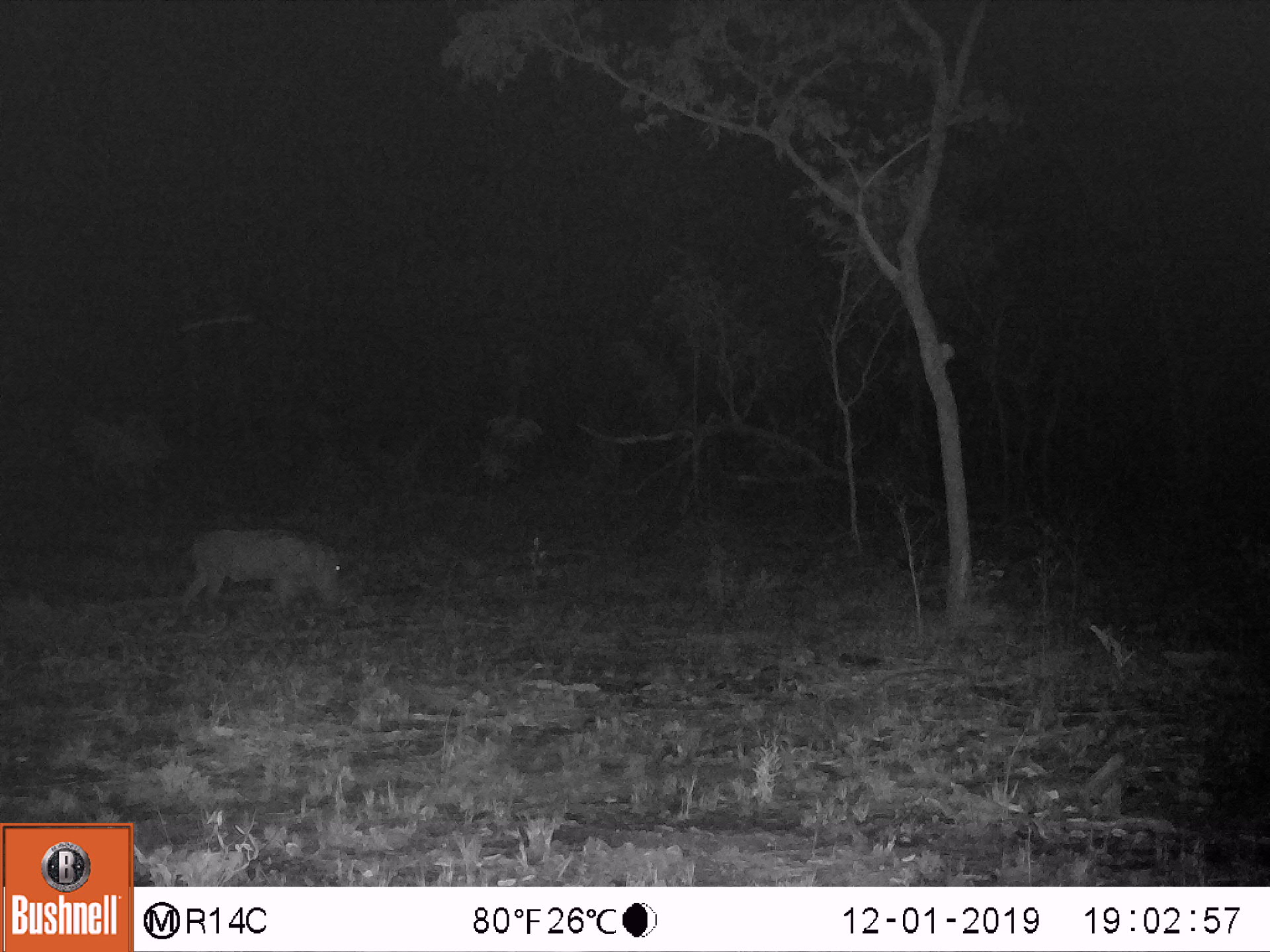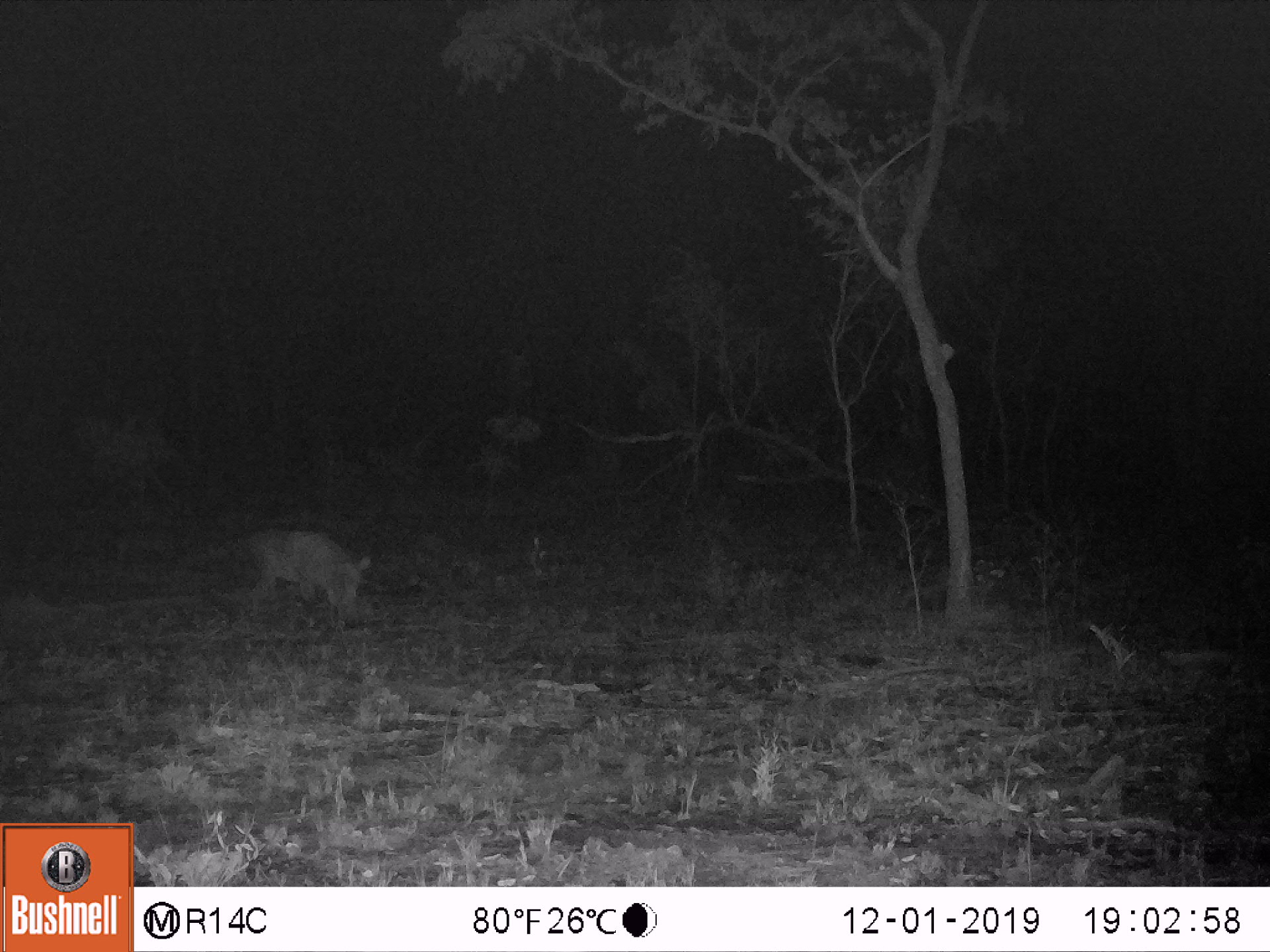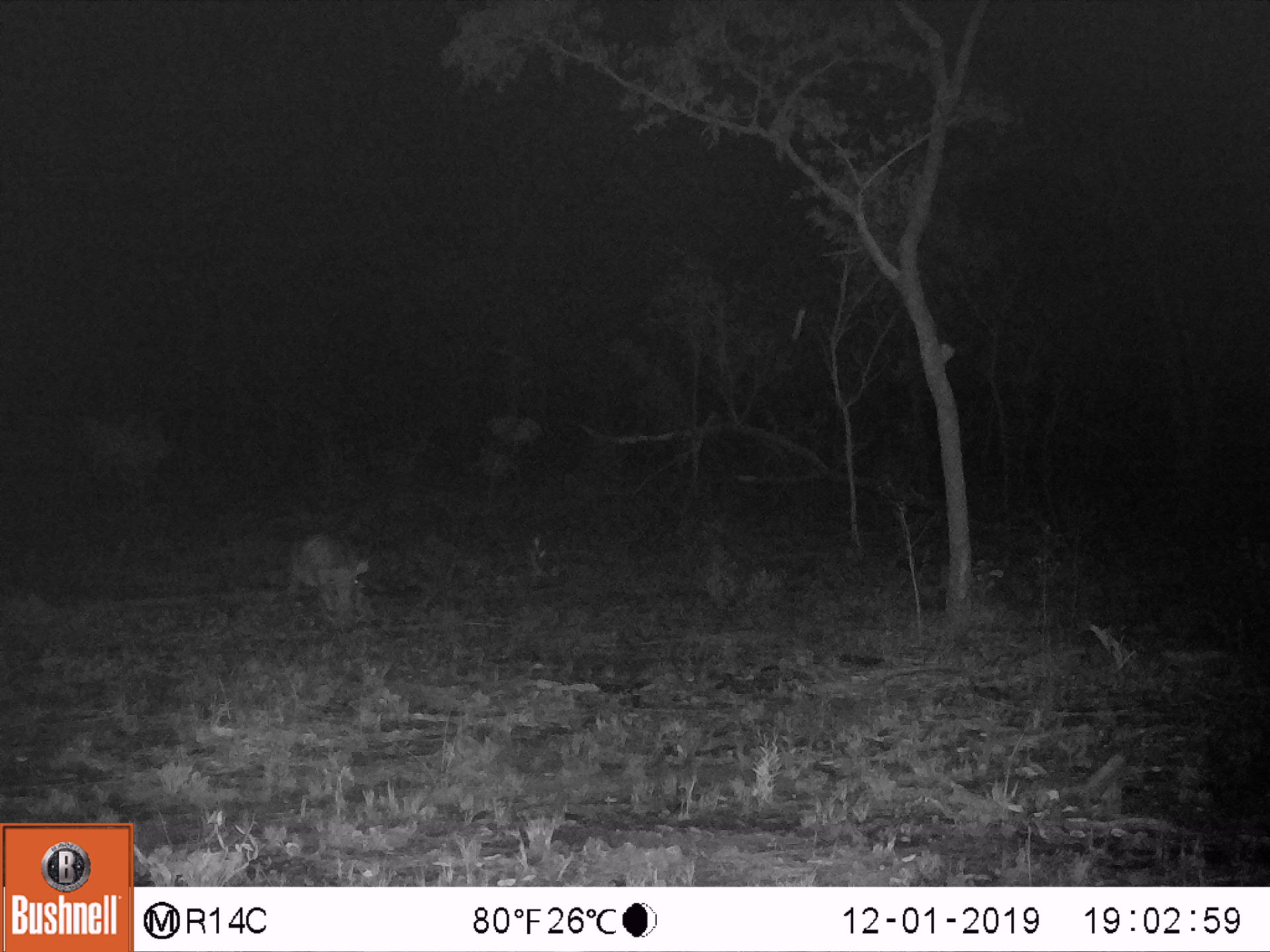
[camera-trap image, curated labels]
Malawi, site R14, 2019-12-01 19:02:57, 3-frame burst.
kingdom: Animalia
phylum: Chordata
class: Mammalia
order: Artiodactyla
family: Suidae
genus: Phacochoerus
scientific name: Phacochoerus africanus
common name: common warthog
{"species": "common warthog (Phacochoerus africanus)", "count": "1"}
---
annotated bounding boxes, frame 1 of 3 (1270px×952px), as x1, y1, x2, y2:
common warthog: 177, 520, 346, 627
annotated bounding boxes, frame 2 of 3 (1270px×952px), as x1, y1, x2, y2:
common warthog: 221, 516, 368, 621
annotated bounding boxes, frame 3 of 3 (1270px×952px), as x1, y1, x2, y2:
common warthog: 283, 526, 369, 634